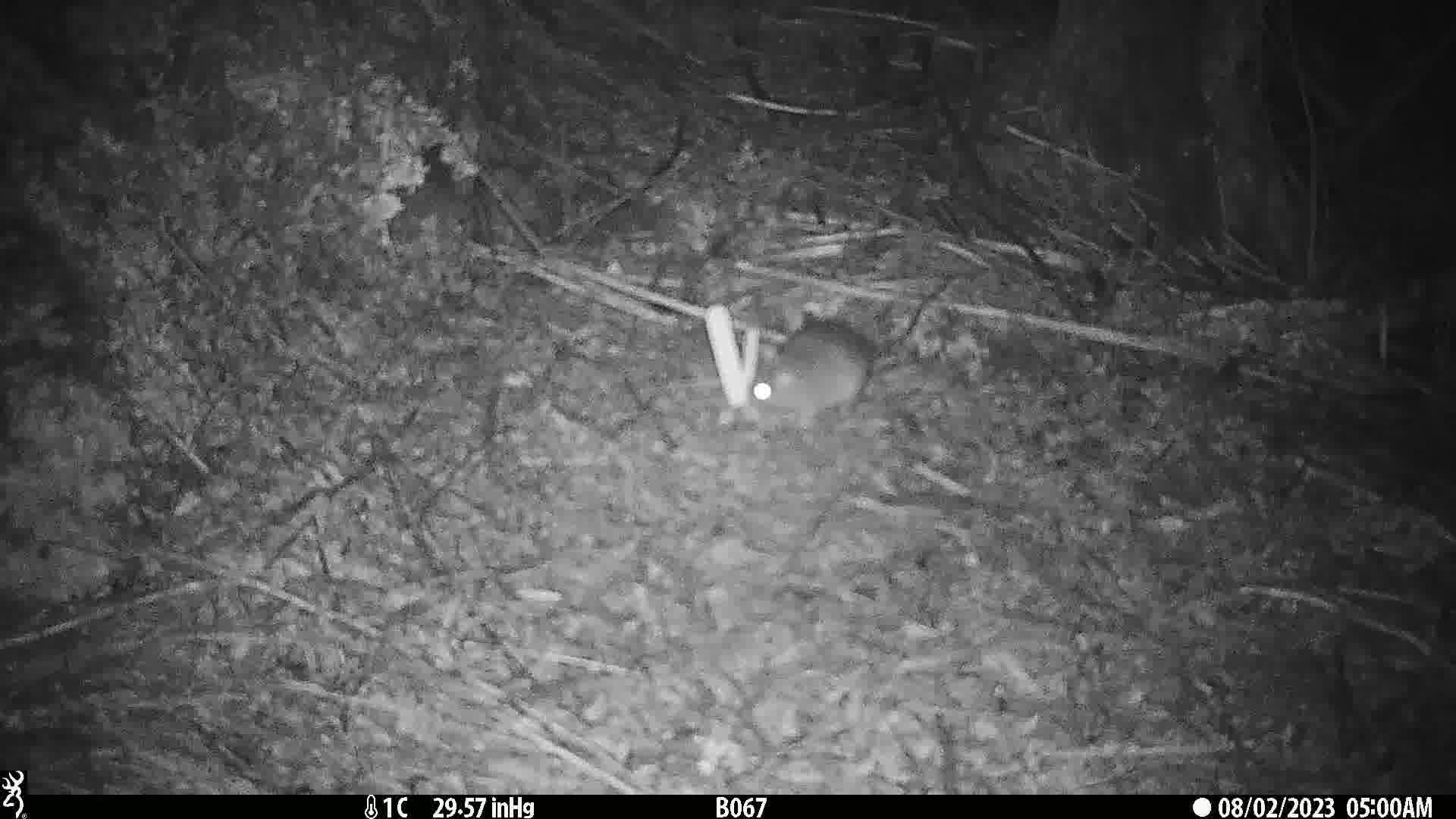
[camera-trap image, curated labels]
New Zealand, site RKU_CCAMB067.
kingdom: Animalia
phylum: Chordata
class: Mammalia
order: Rodentia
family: Muridae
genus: Rattus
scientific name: Rattus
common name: rat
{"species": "rat (Rattus)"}